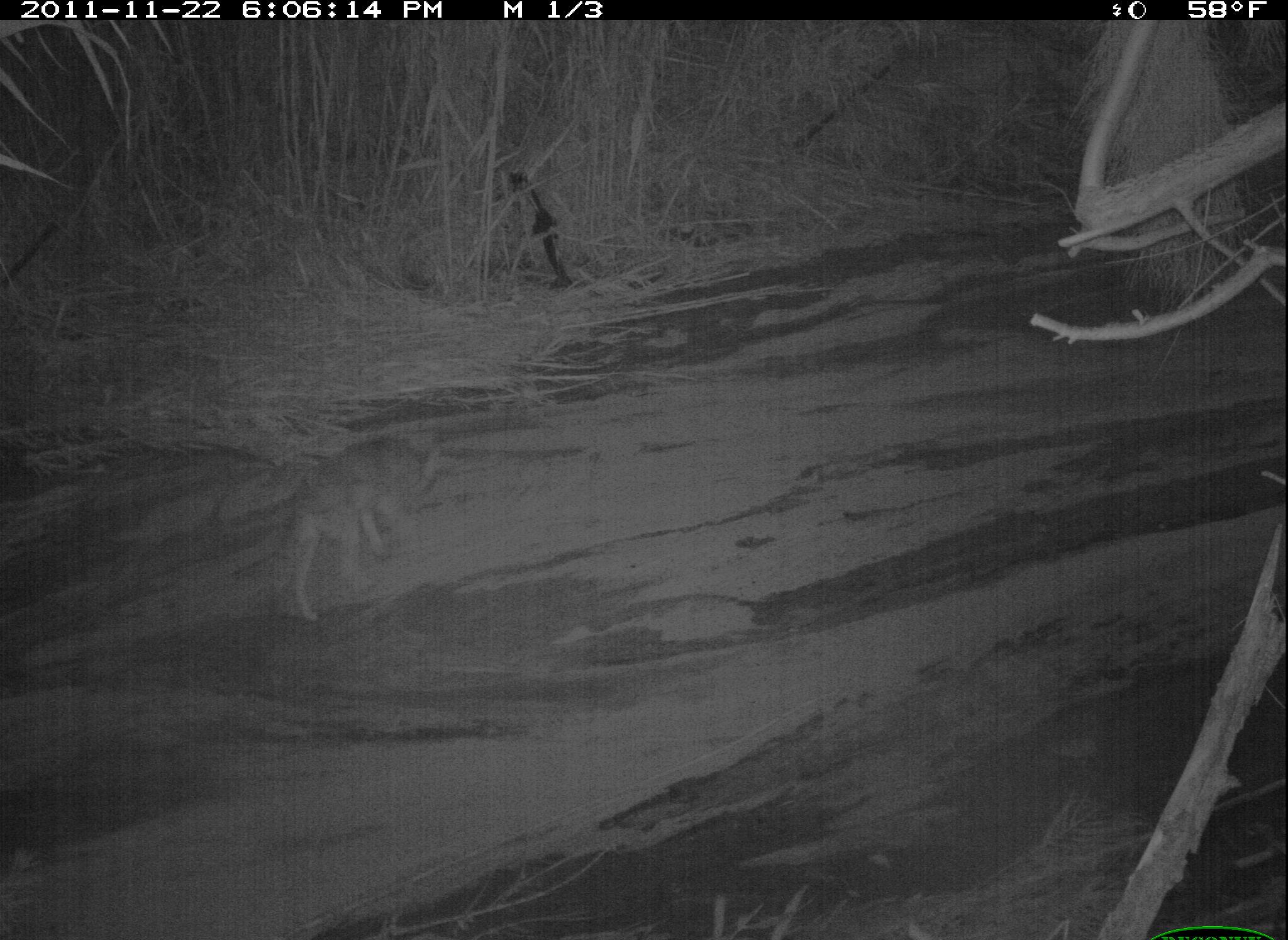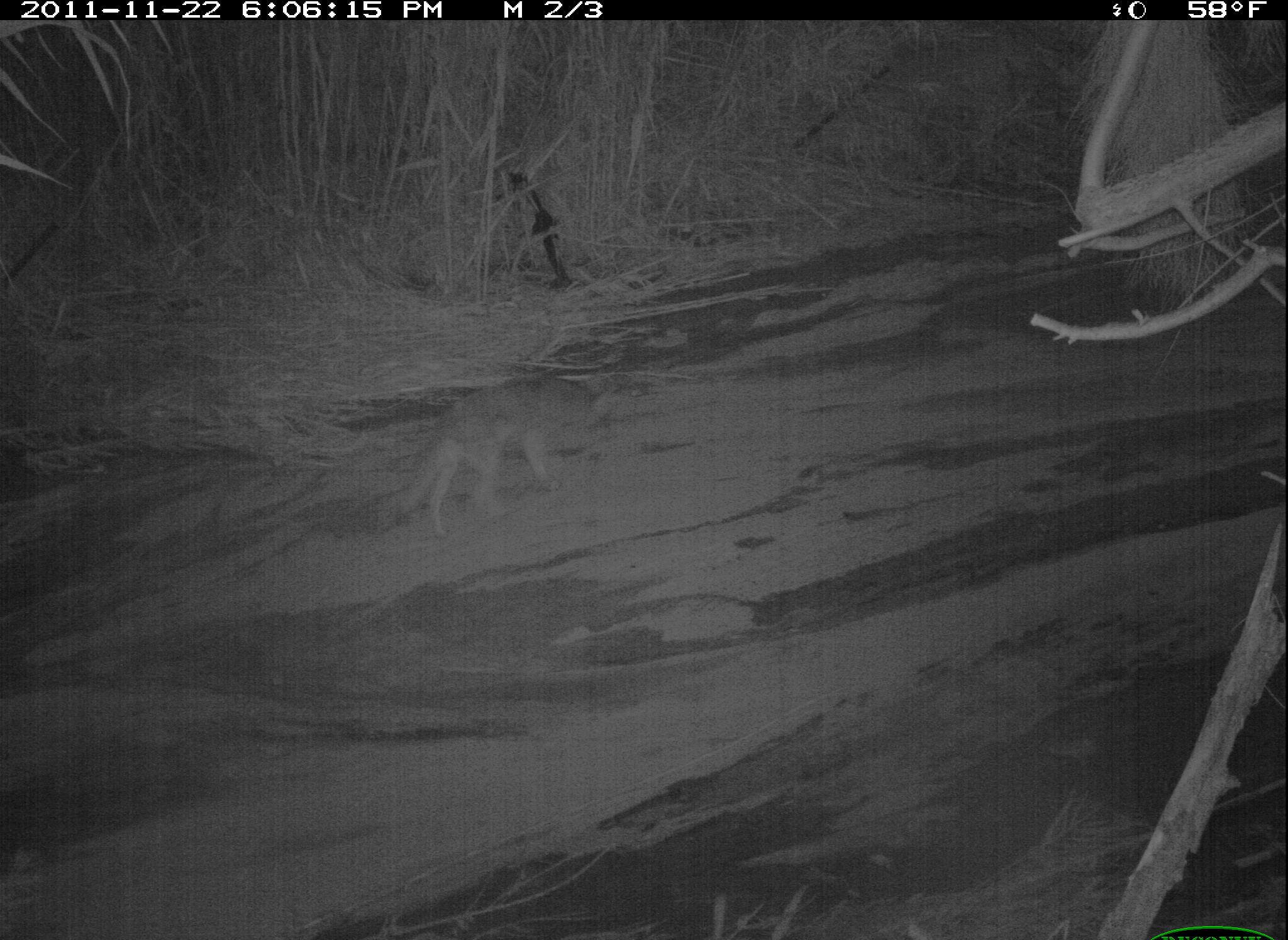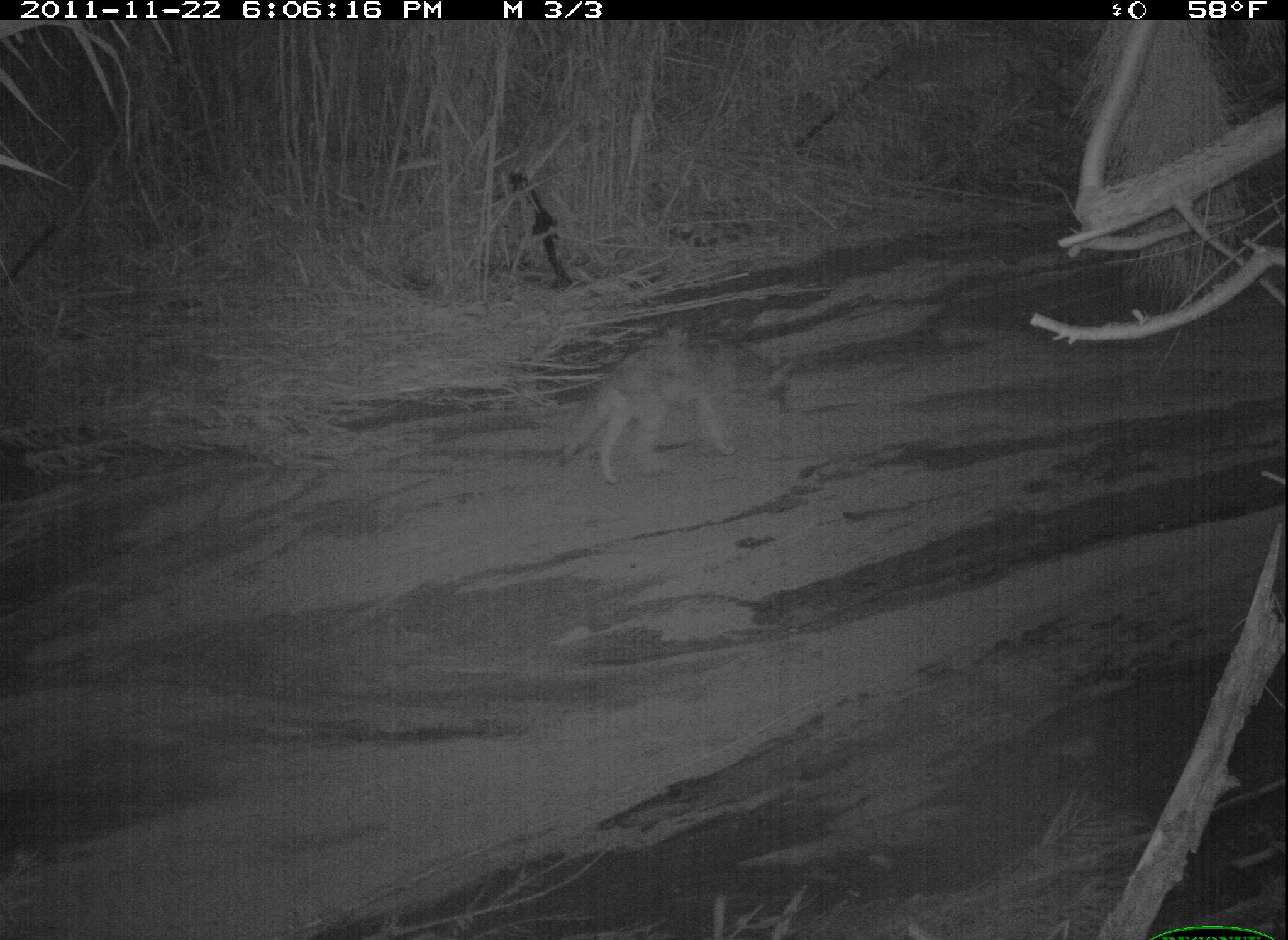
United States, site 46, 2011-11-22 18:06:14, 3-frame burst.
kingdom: Animalia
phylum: Chordata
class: Mammalia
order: Carnivora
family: Canidae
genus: Canis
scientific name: Canis latrans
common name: coyote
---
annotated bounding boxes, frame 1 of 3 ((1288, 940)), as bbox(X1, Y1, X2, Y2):
coyote: bbox(229, 424, 451, 638)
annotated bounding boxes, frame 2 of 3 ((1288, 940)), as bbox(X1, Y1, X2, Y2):
coyote: bbox(367, 364, 626, 554)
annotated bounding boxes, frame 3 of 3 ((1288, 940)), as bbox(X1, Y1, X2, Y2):
coyote: bbox(551, 324, 819, 506)